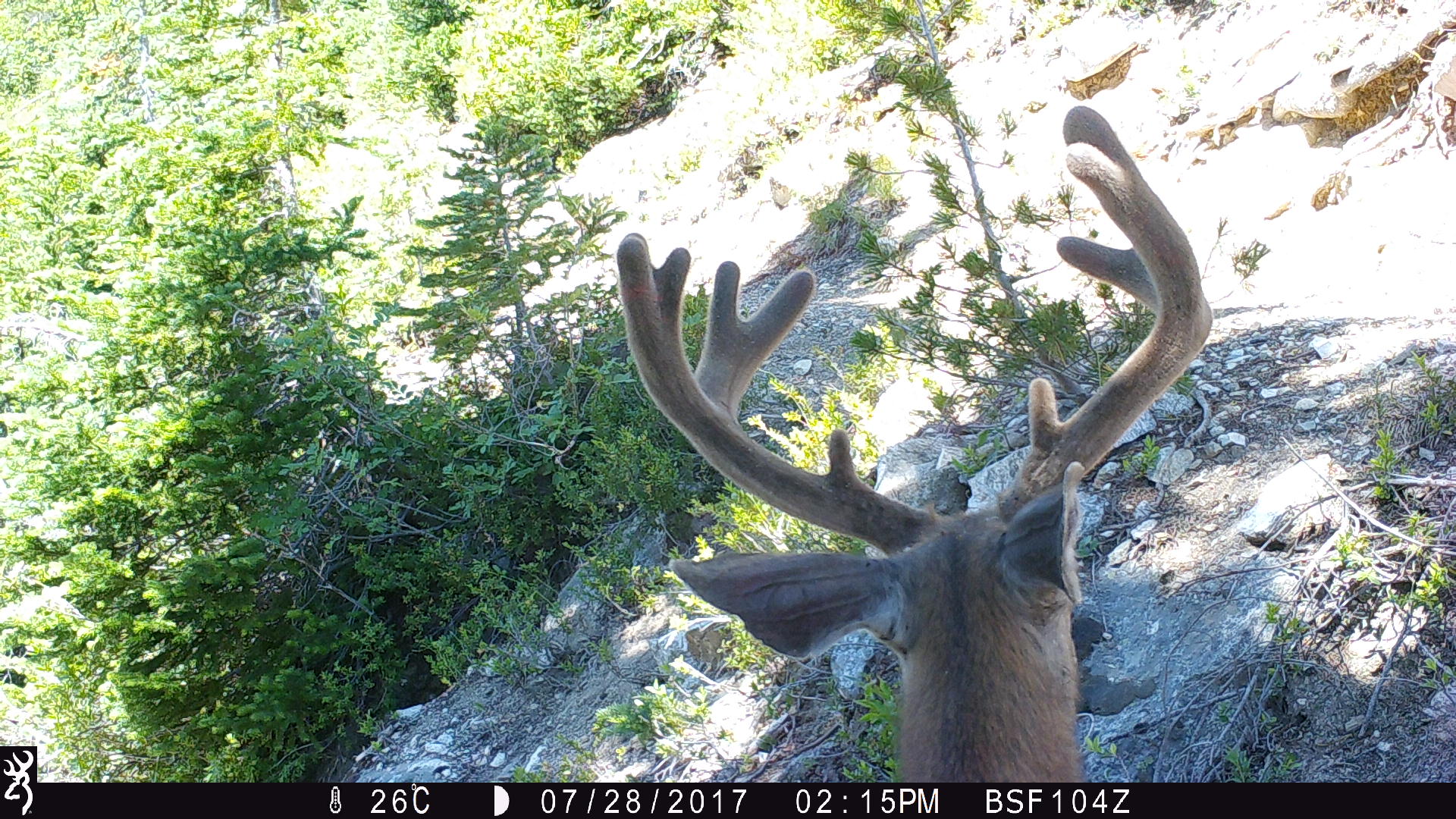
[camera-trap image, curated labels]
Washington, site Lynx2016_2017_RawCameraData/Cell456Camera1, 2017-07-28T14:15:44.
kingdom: Animalia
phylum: Chordata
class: Mammalia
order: Artiodactyla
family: Cervidae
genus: Odocoileus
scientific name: Odocoileus hemionus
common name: mule deer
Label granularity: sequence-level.